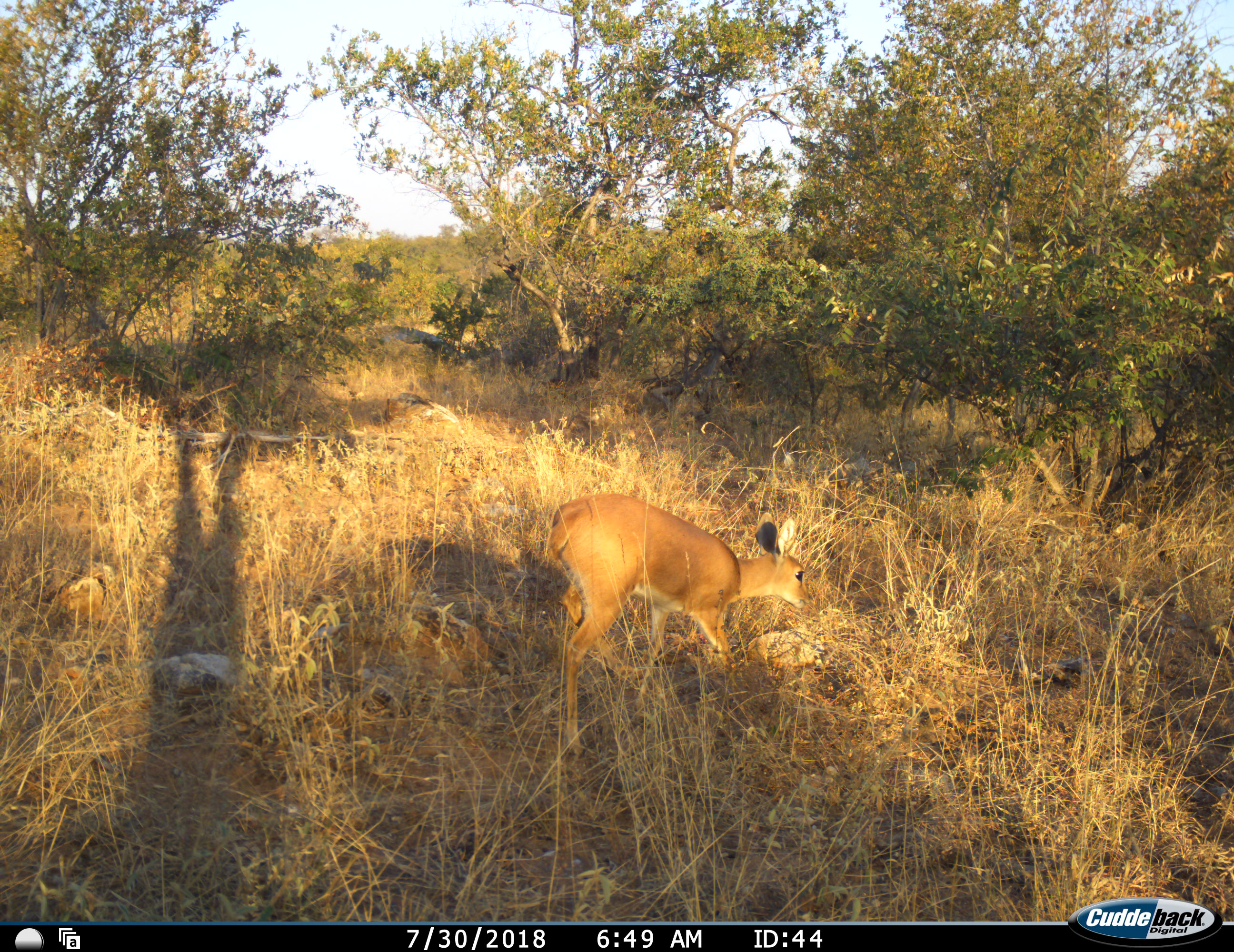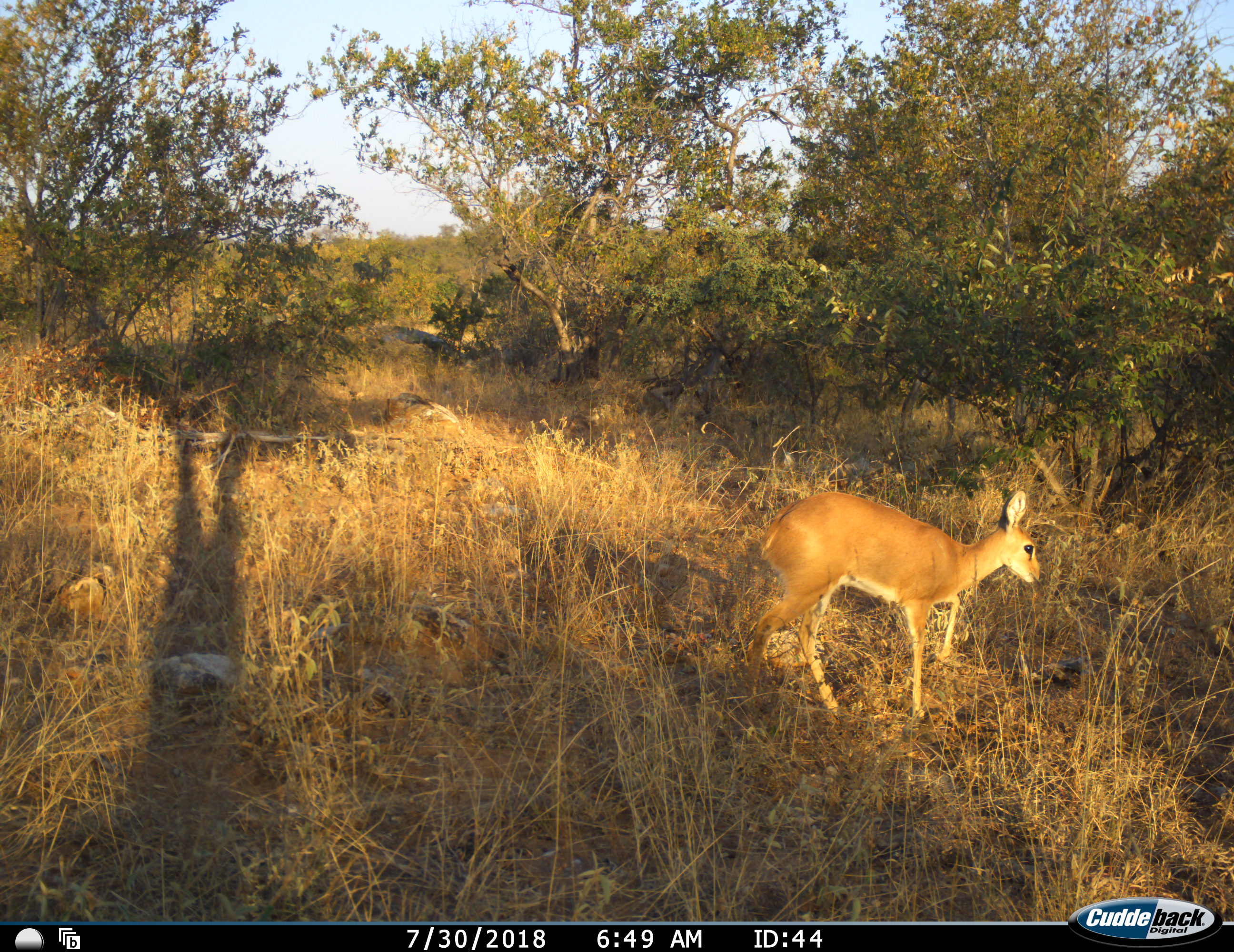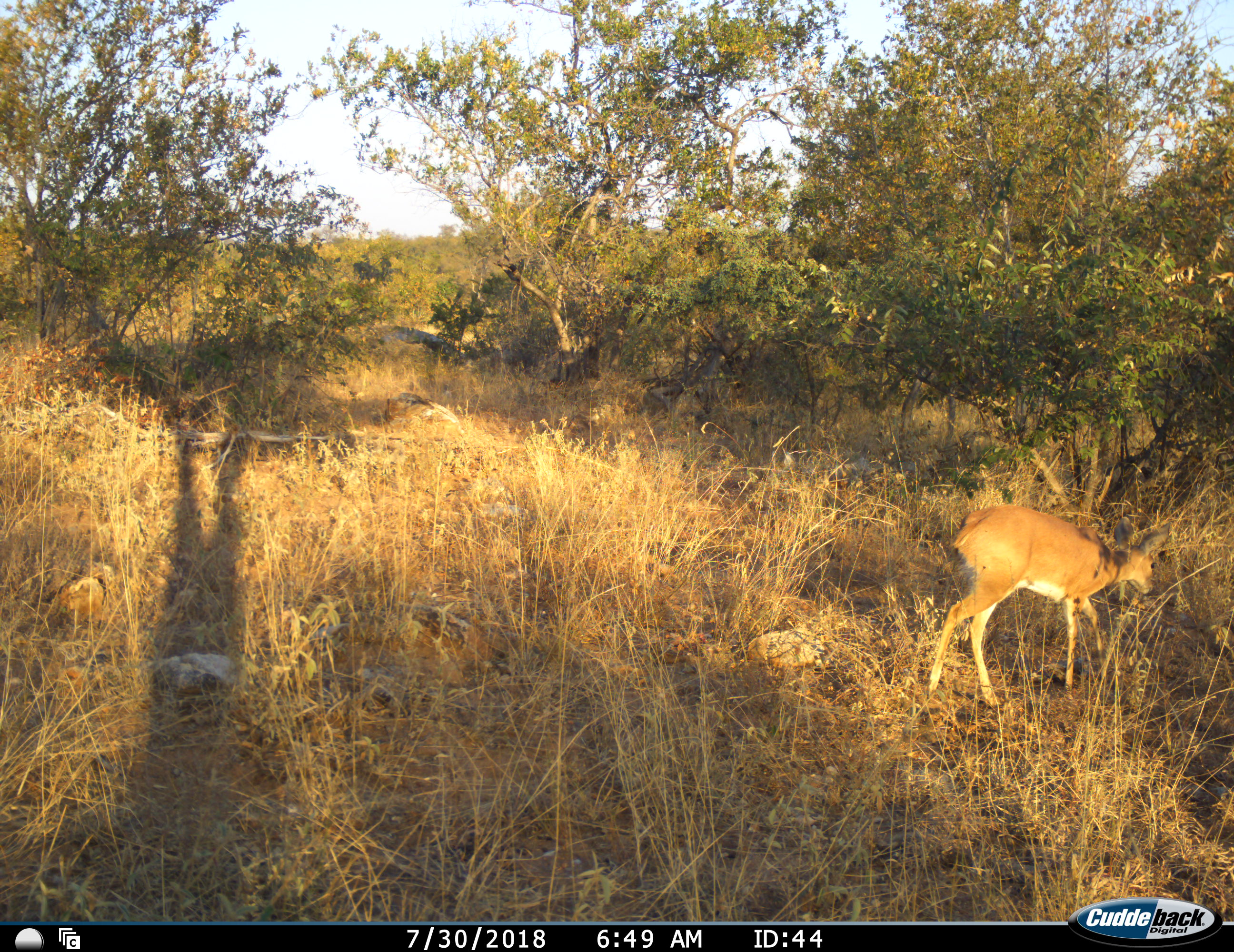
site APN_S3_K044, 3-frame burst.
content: unidentified animal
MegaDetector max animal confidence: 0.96